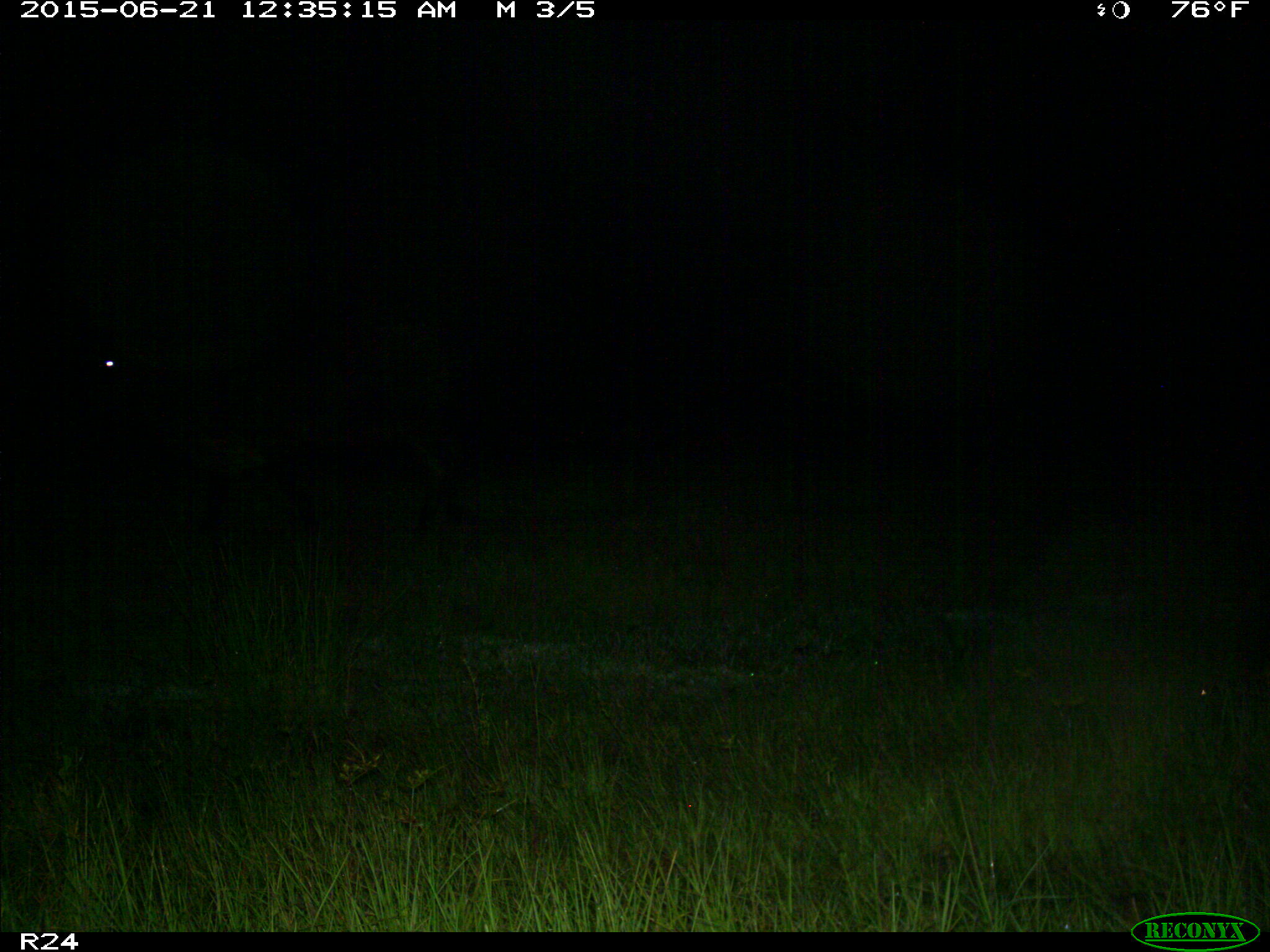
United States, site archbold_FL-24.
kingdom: Animalia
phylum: Chordata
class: Mammalia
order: Artiodactyla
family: Bovidae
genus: Bos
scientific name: Bos taurus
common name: domestic cow